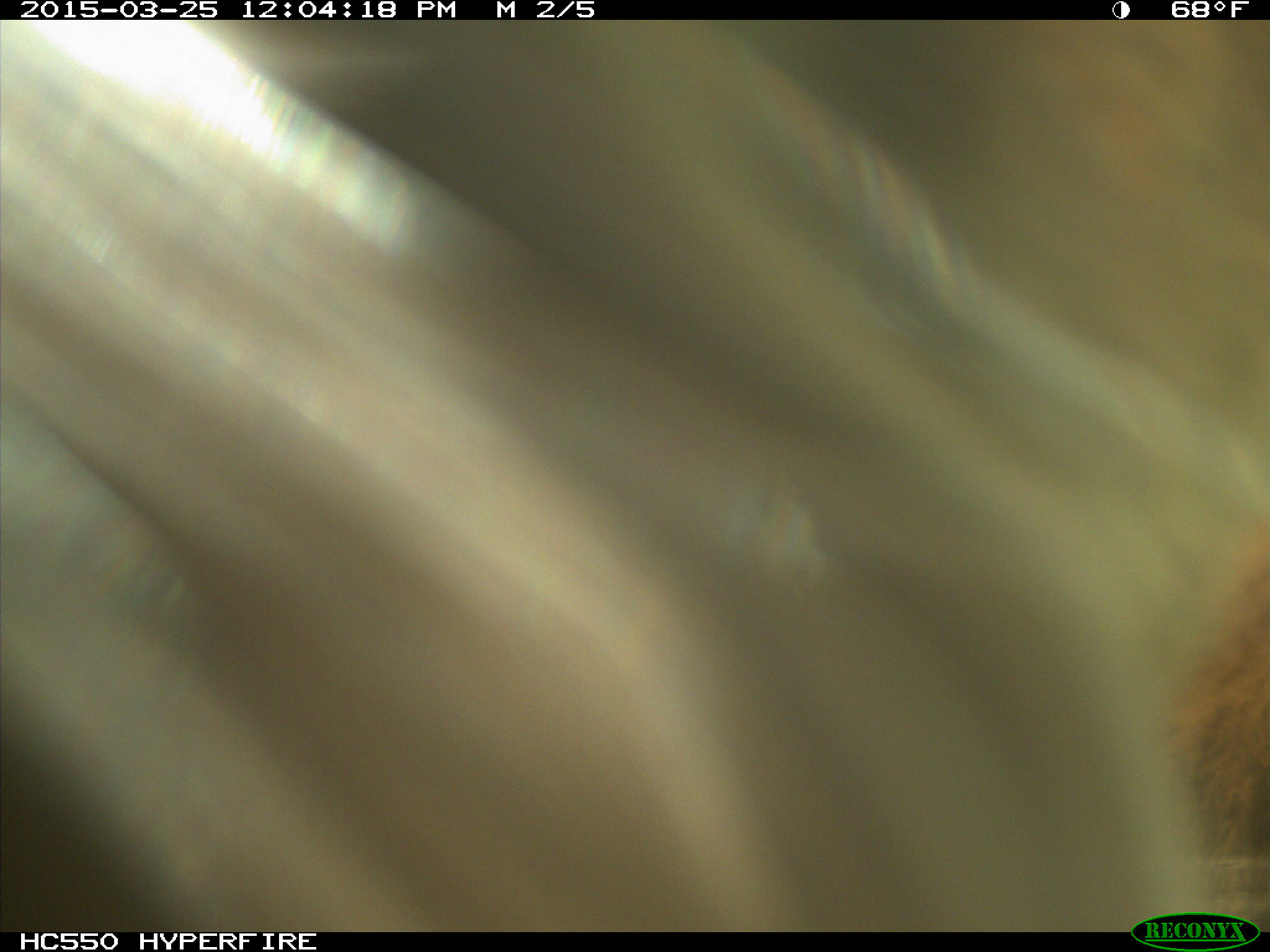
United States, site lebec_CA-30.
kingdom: Animalia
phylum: Chordata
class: Mammalia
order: Artiodactyla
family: Bovidae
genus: Bos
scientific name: Bos taurus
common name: domestic cow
Bos taurus (domestic cow).